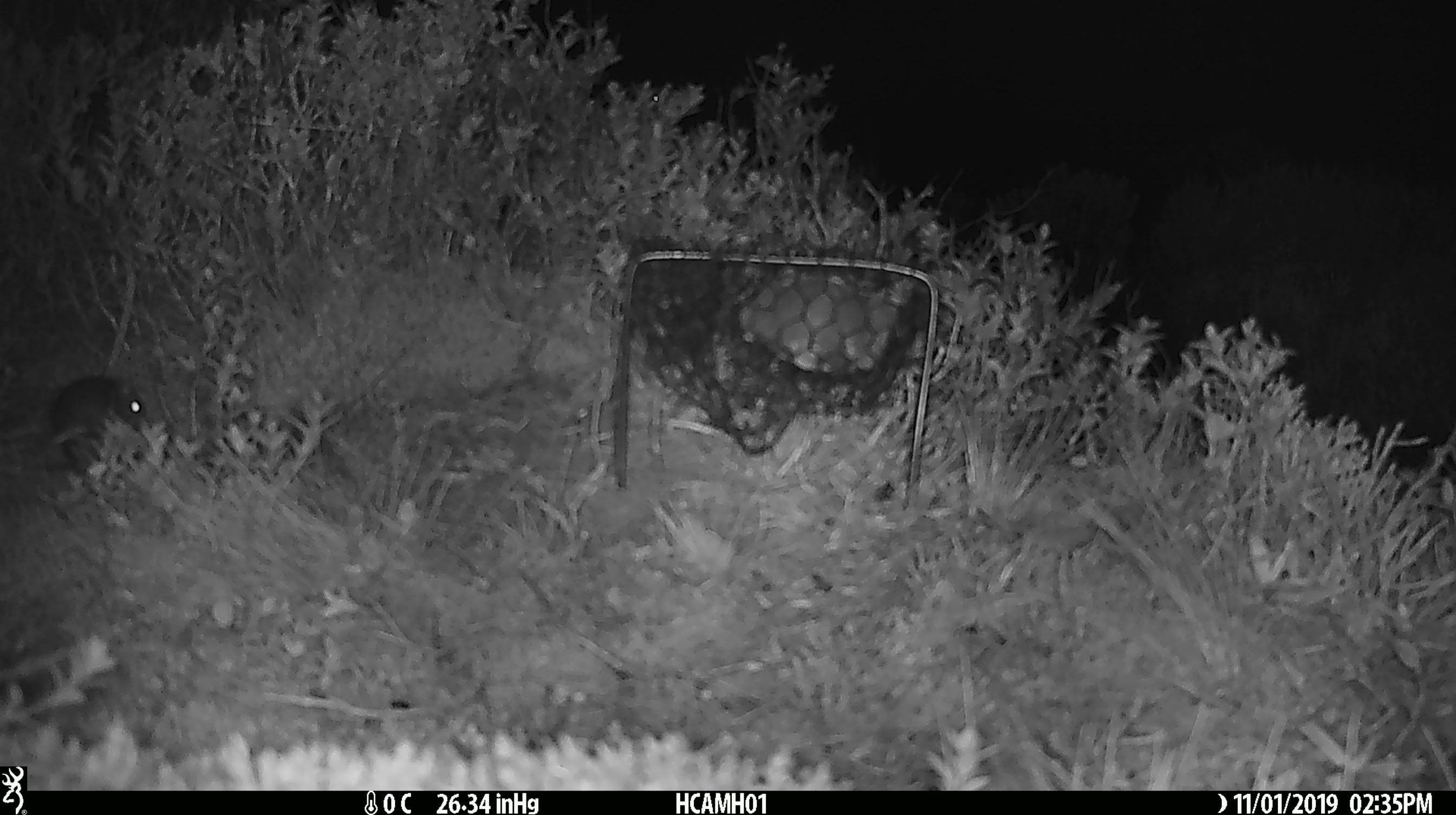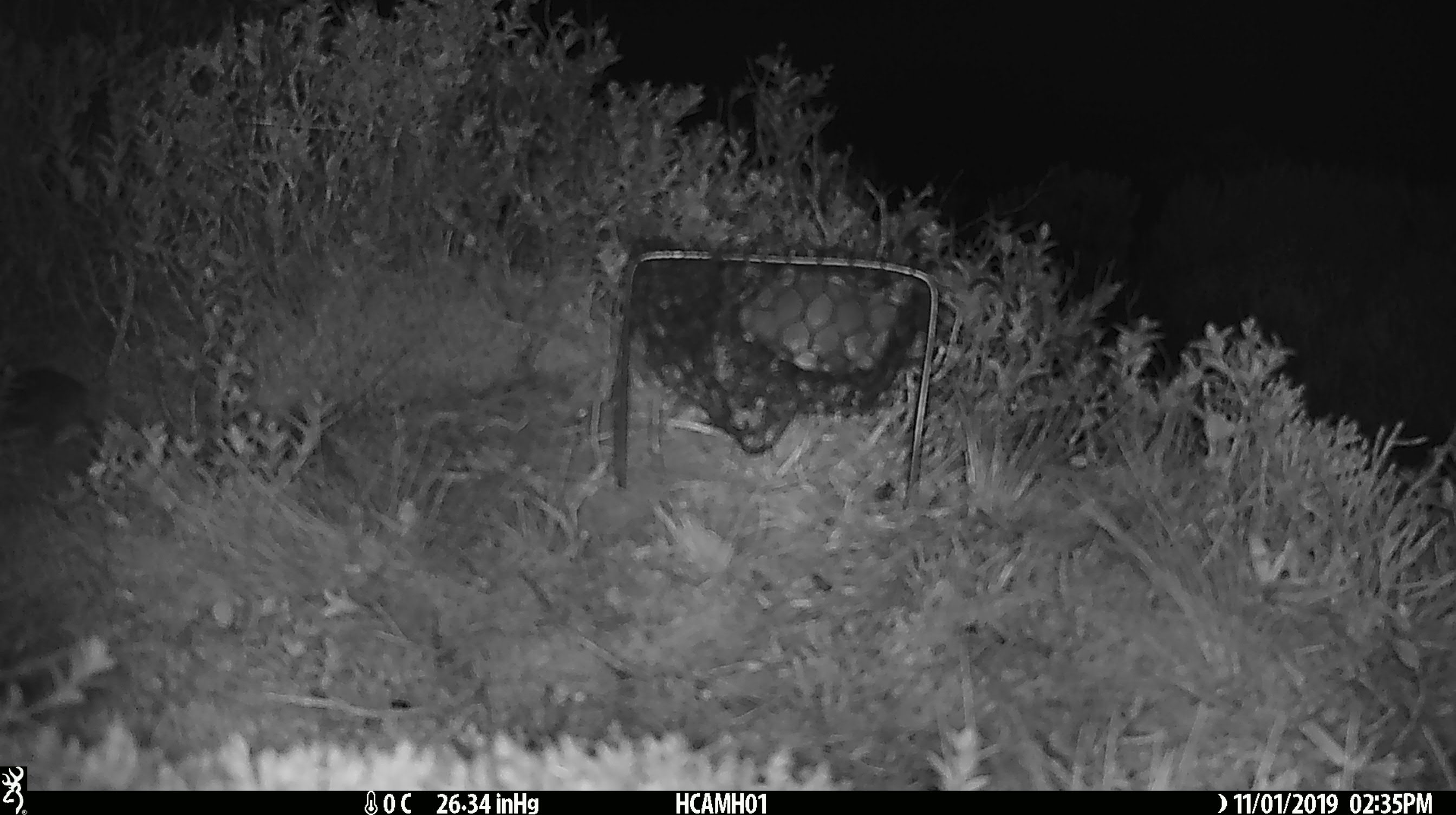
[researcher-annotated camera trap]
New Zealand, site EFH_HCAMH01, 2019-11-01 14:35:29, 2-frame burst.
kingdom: Animalia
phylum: Chordata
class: Mammalia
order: Rodentia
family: Muridae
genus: Mus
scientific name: Mus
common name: mouse